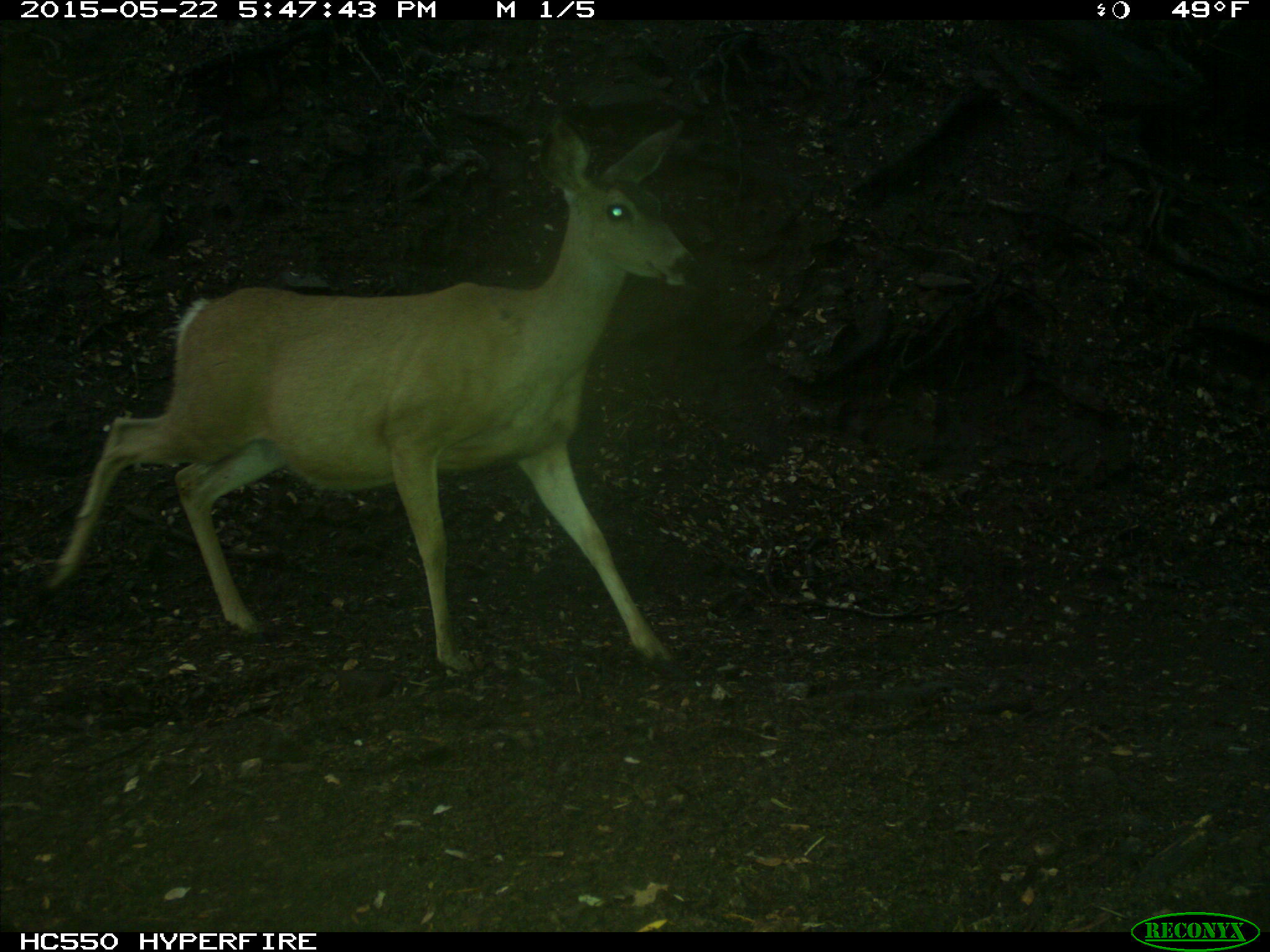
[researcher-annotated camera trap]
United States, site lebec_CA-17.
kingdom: Animalia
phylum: Chordata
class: Mammalia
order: Artiodactyla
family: Cervidae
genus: Odocoileus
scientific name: Odocoileus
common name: deer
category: unidentified deer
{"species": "unidentified deer (deer) (Odocoileus)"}